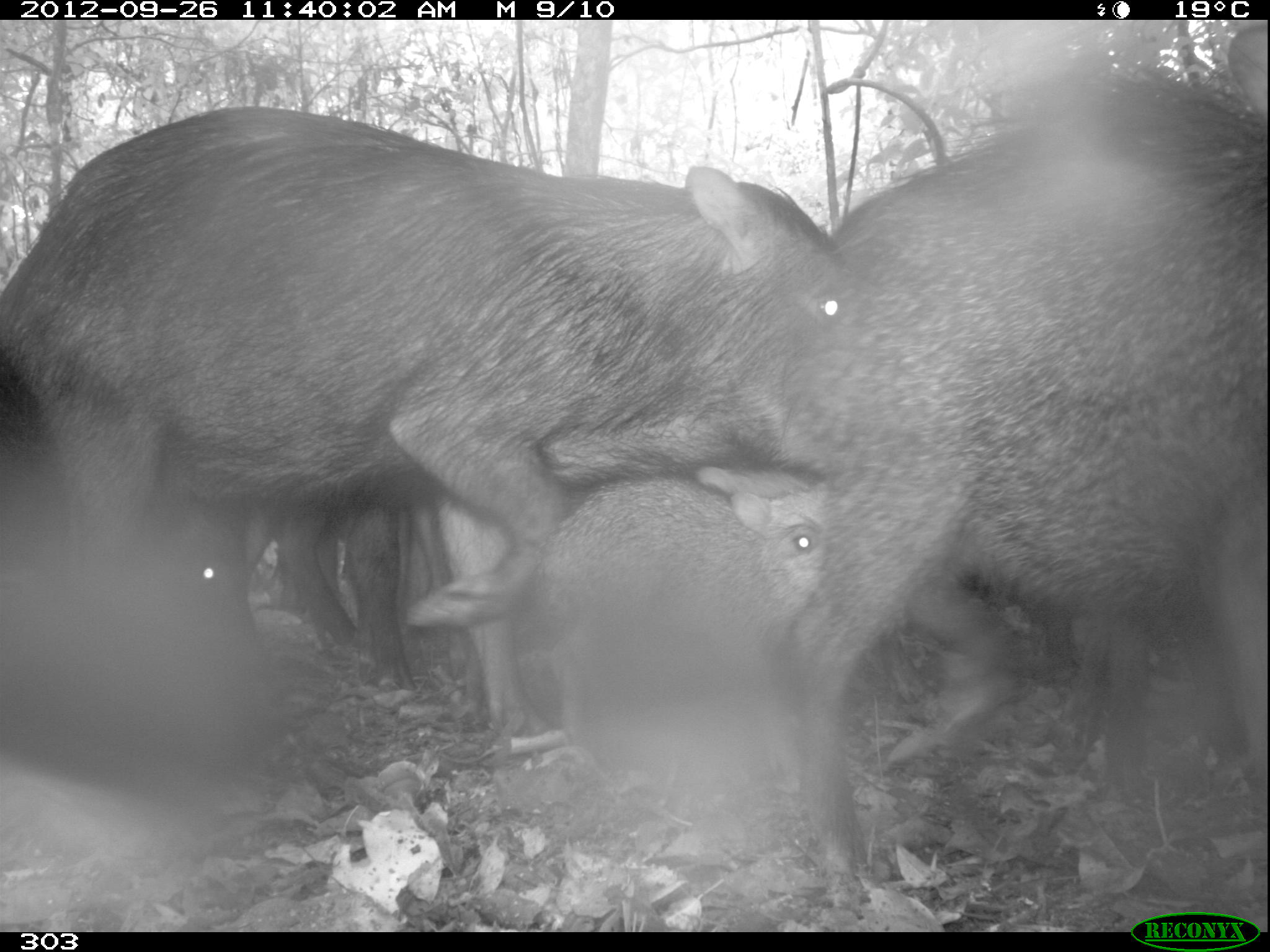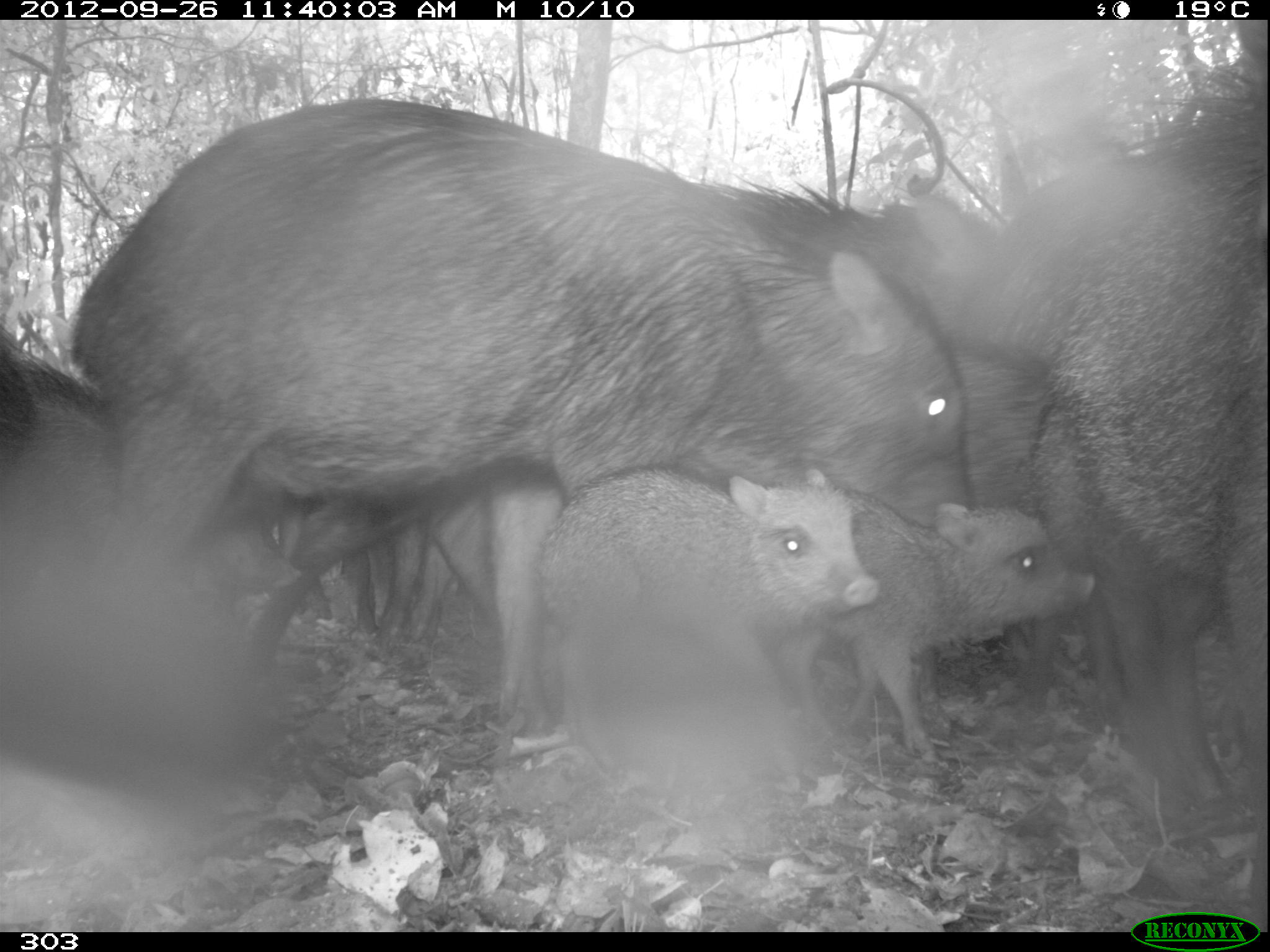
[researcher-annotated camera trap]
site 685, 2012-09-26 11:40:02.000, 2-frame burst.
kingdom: Animalia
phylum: Chordata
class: Mammalia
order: Artiodactyla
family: Tayassuidae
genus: Tayassu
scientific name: Tayassu pecari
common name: white-lipped peccary